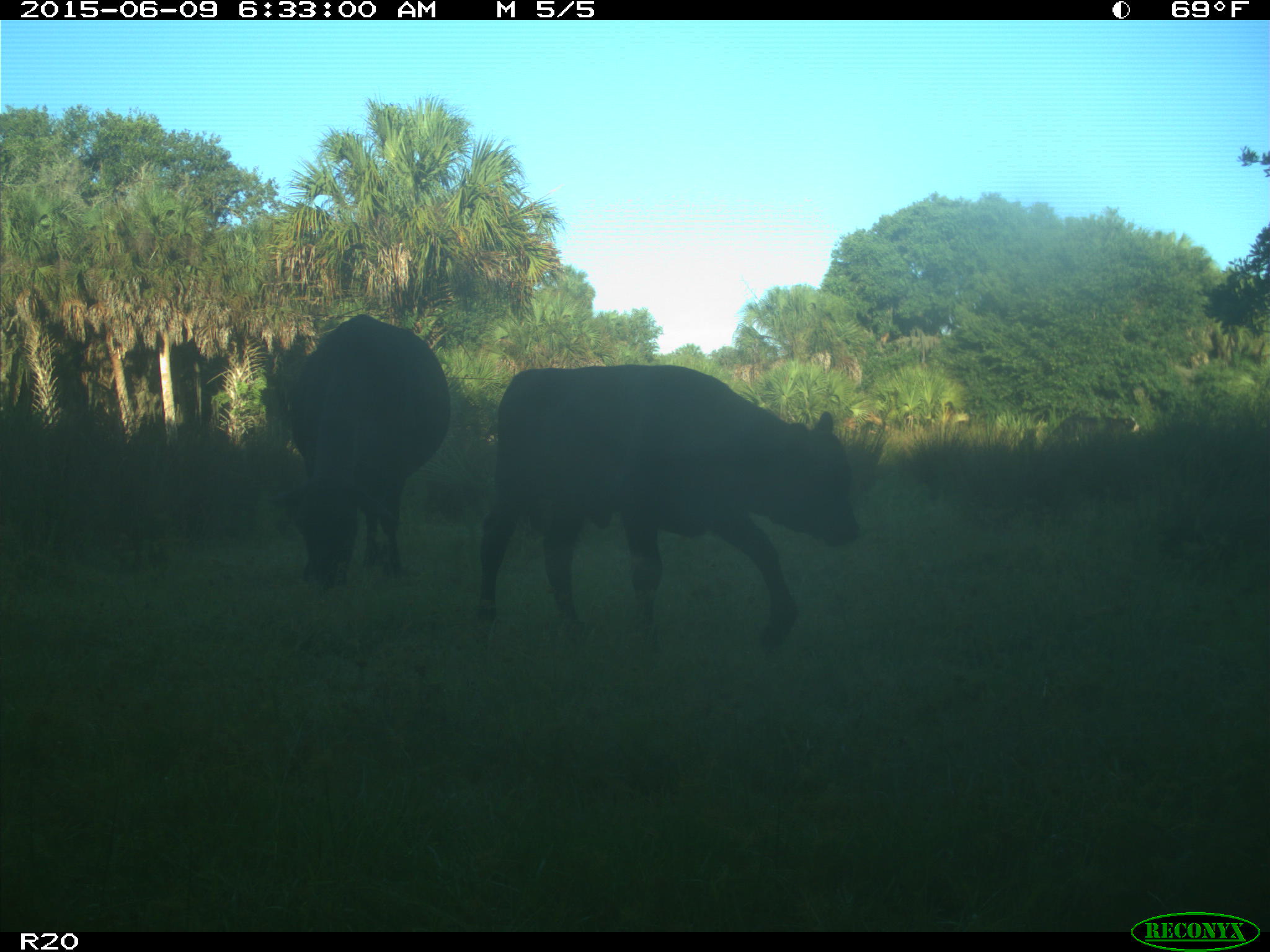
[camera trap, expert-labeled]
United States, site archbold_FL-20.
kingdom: Animalia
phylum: Chordata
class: Mammalia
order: Artiodactyla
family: Bovidae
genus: Bos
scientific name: Bos taurus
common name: domestic cow